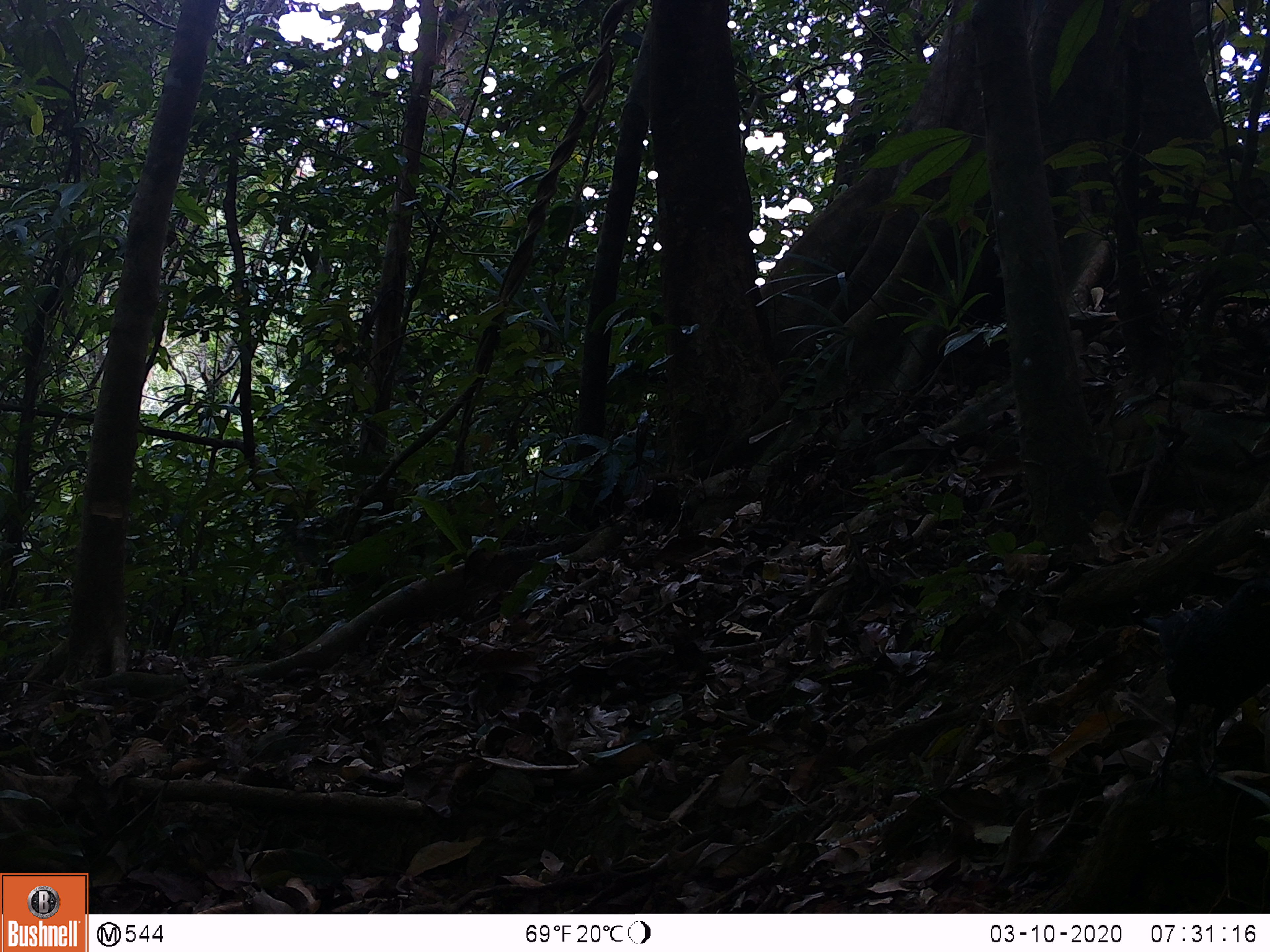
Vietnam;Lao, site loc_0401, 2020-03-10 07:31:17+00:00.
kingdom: Animalia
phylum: Chordata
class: Aves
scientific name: Aves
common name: bird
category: unidentified bird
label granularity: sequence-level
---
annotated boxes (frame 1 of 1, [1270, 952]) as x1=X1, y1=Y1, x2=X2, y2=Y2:
unidentified bird: x1=1127, y1=577, x2=1268, y2=797